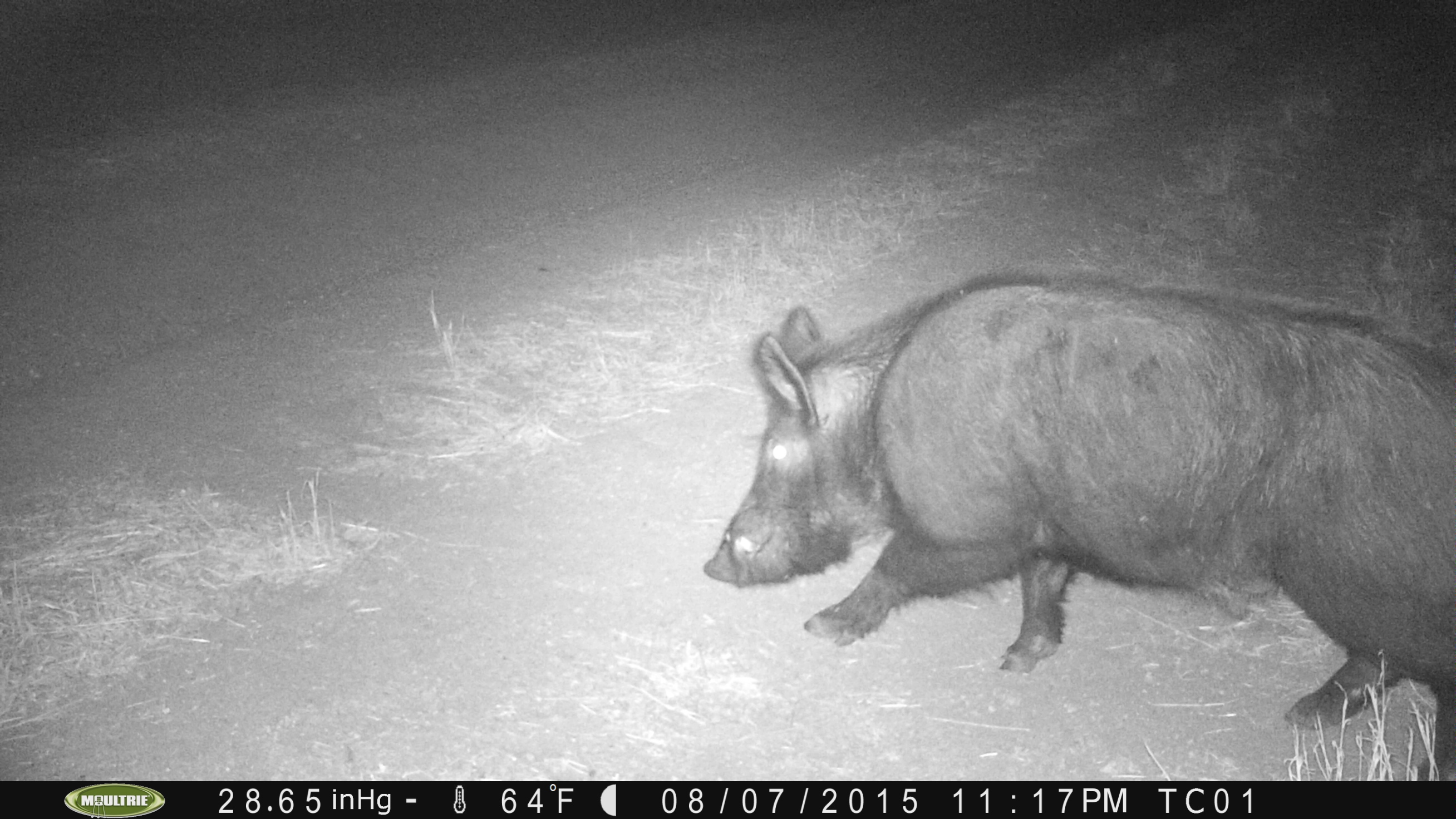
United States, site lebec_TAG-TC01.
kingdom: Animalia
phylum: Chordata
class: Mammalia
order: Artiodactyla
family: Suidae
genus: Sus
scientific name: Sus scrofa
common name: wild boar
Sus scrofa (wild boar).